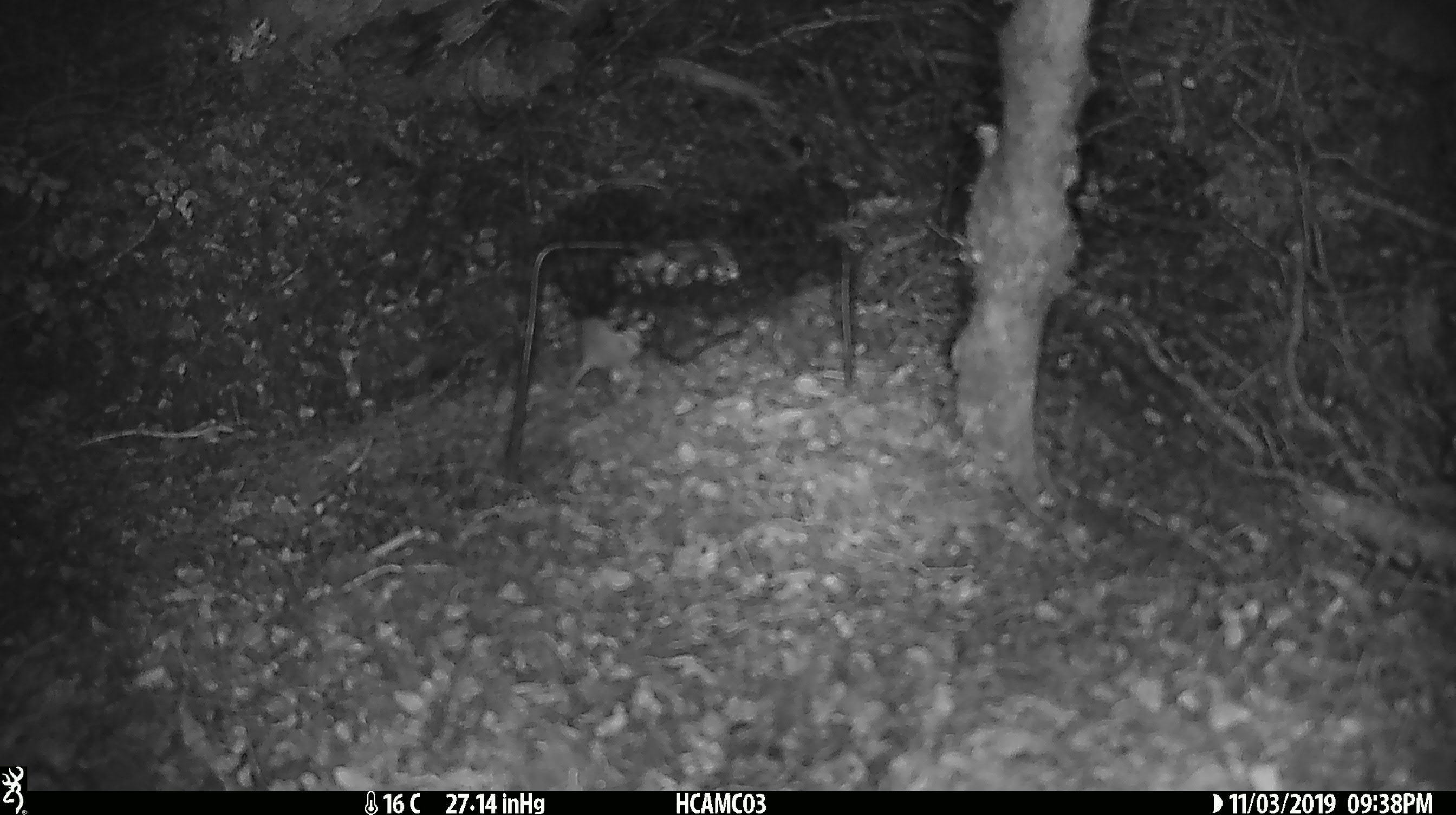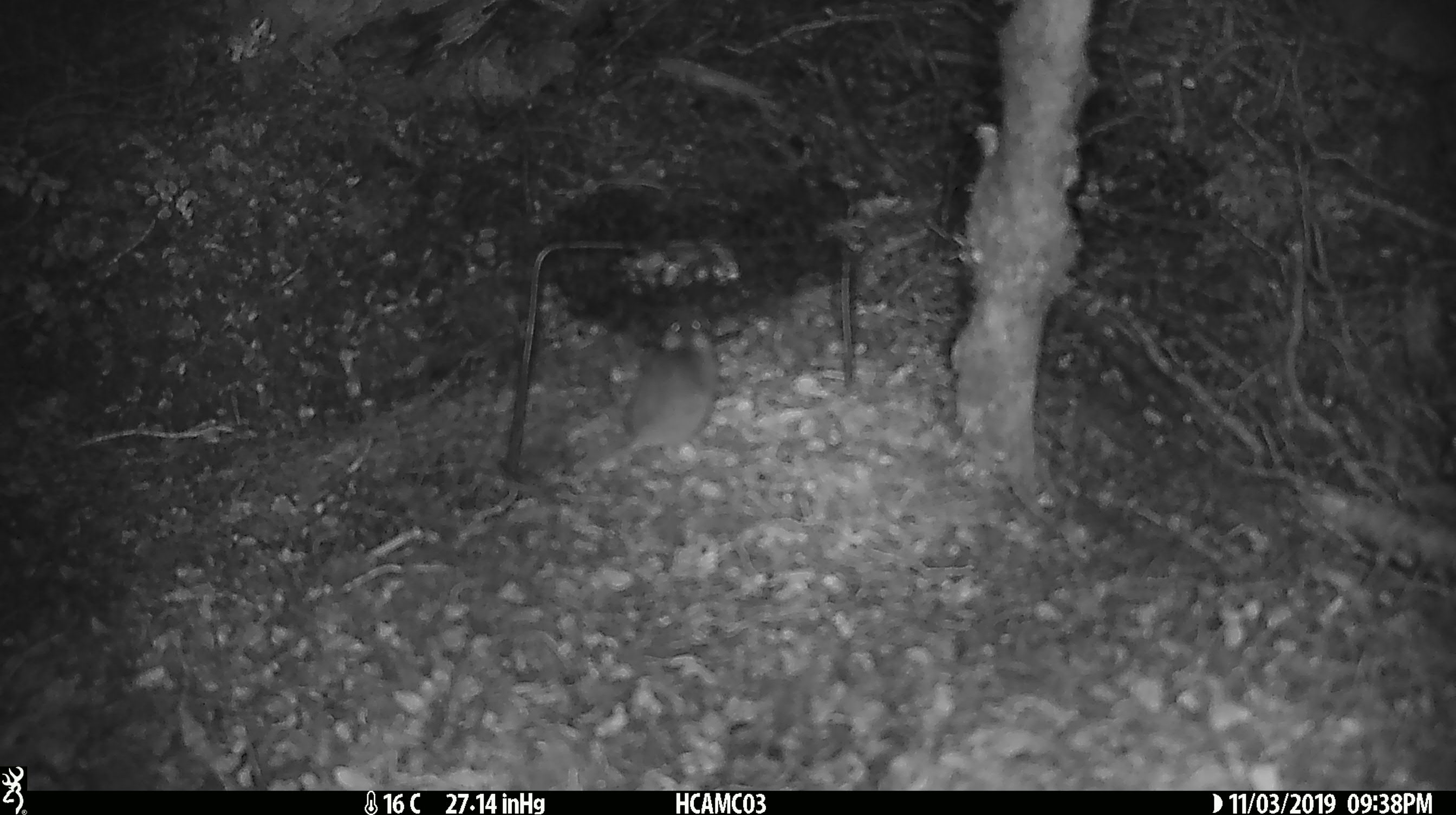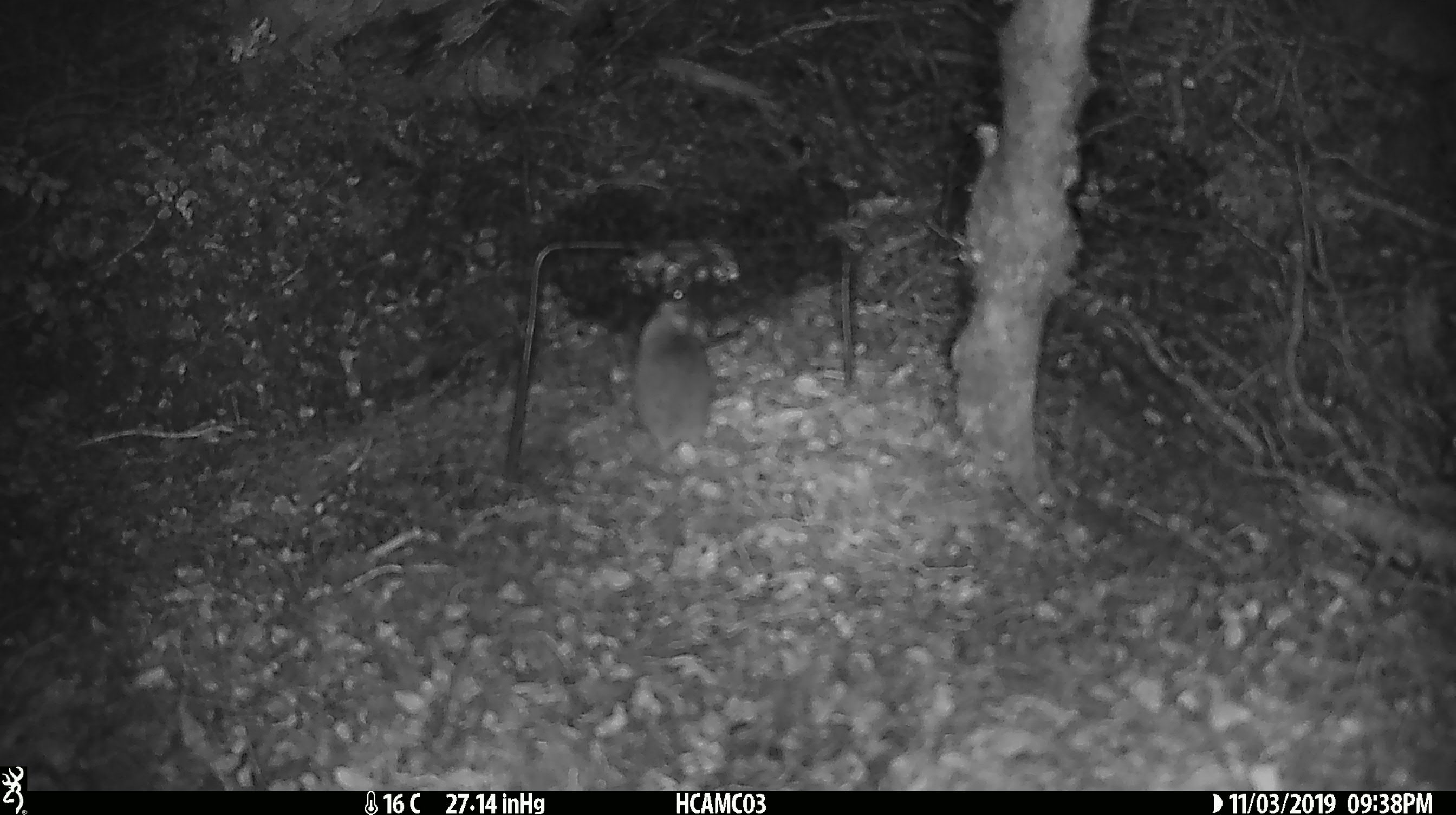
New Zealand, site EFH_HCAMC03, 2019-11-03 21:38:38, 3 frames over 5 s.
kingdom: Animalia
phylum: Chordata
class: Mammalia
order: Rodentia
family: Muridae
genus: Mus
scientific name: Mus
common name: mouse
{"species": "mouse (Mus)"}